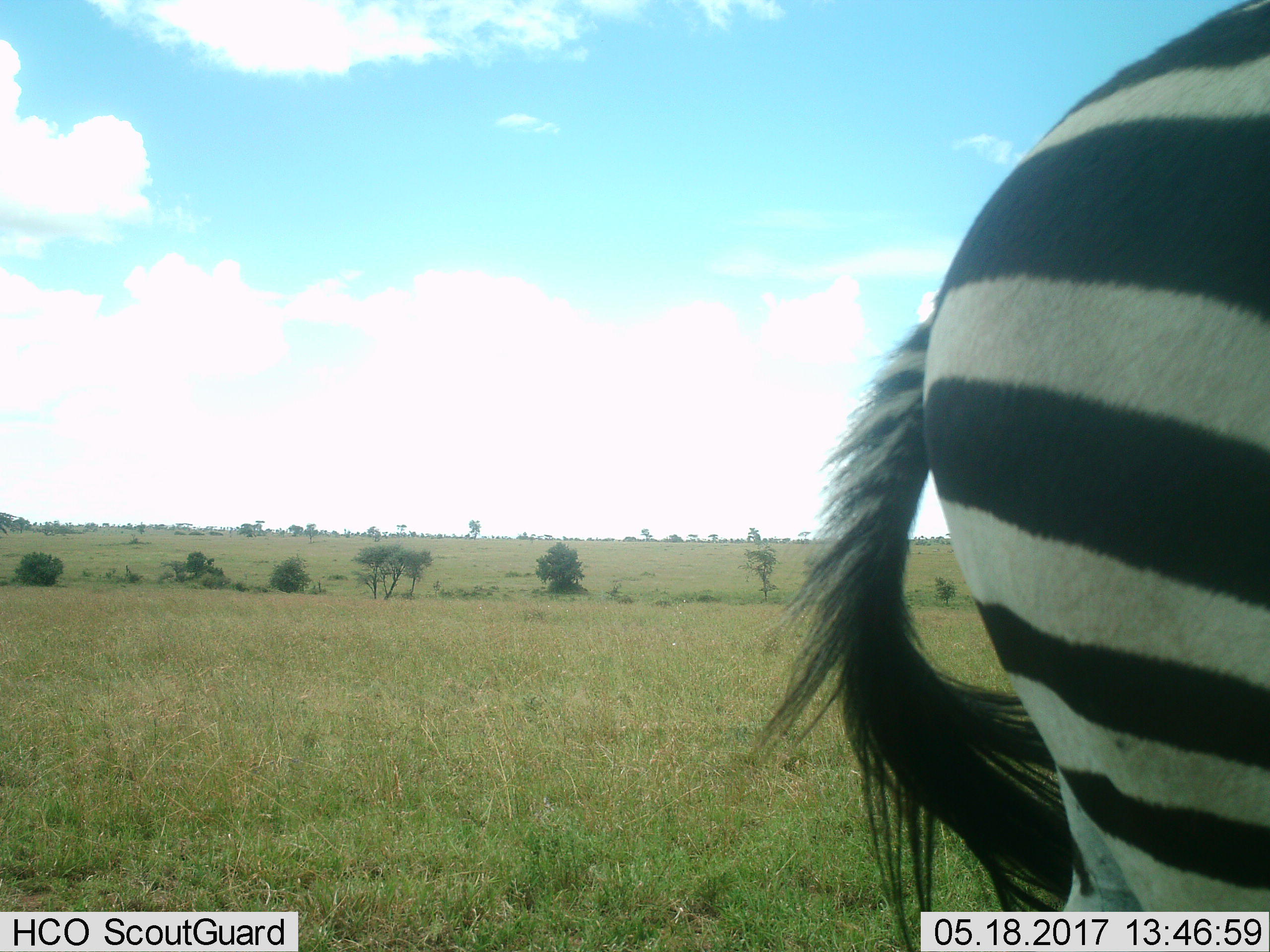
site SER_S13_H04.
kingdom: Animalia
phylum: Chordata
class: Mammalia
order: Perissodactyla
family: Equidae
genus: Equus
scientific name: Equus quagga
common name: plains zebra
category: zebraplains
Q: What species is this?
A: Zebraplains (plains zebra) (Equus quagga).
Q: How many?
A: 1.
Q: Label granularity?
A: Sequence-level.